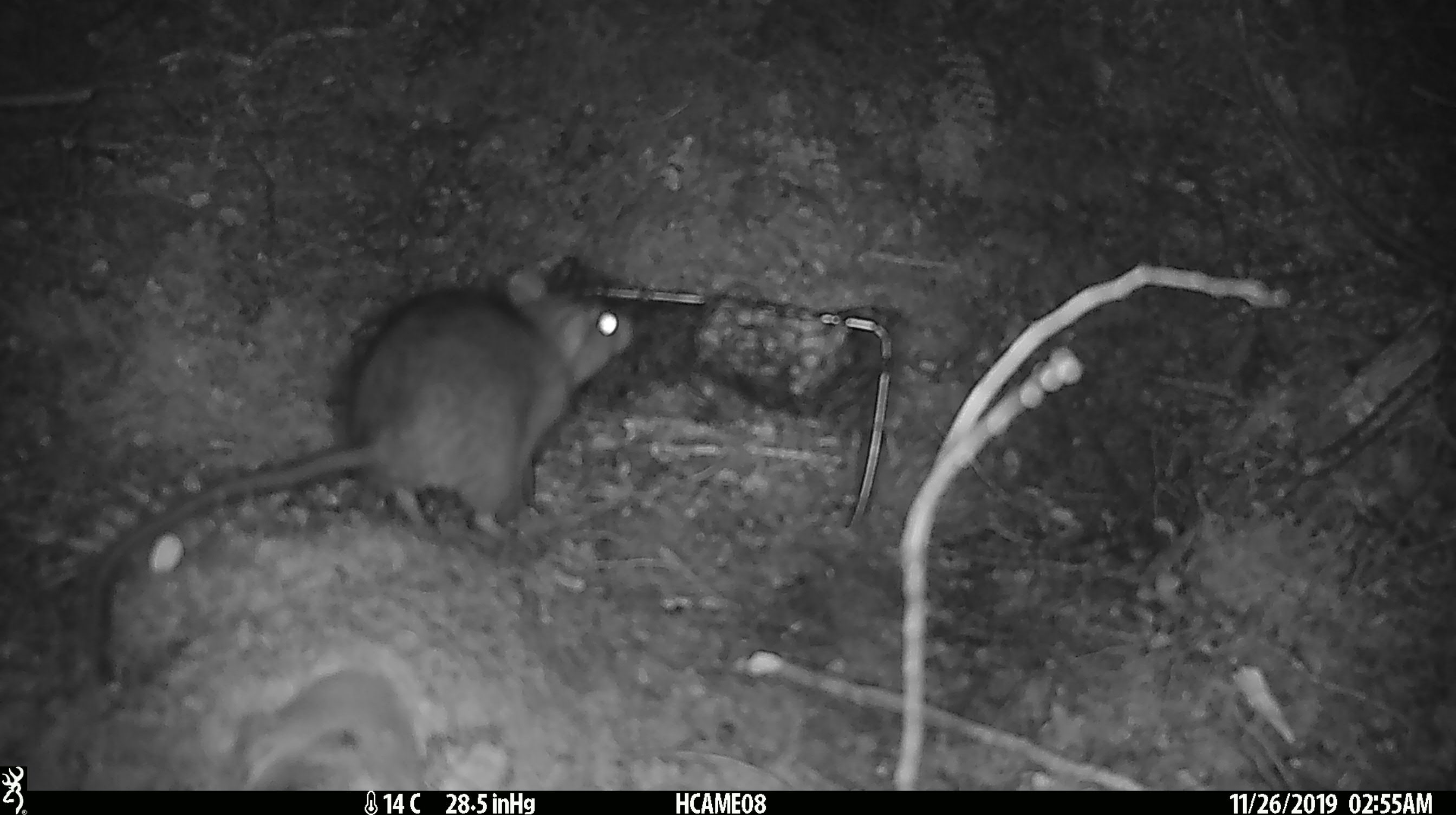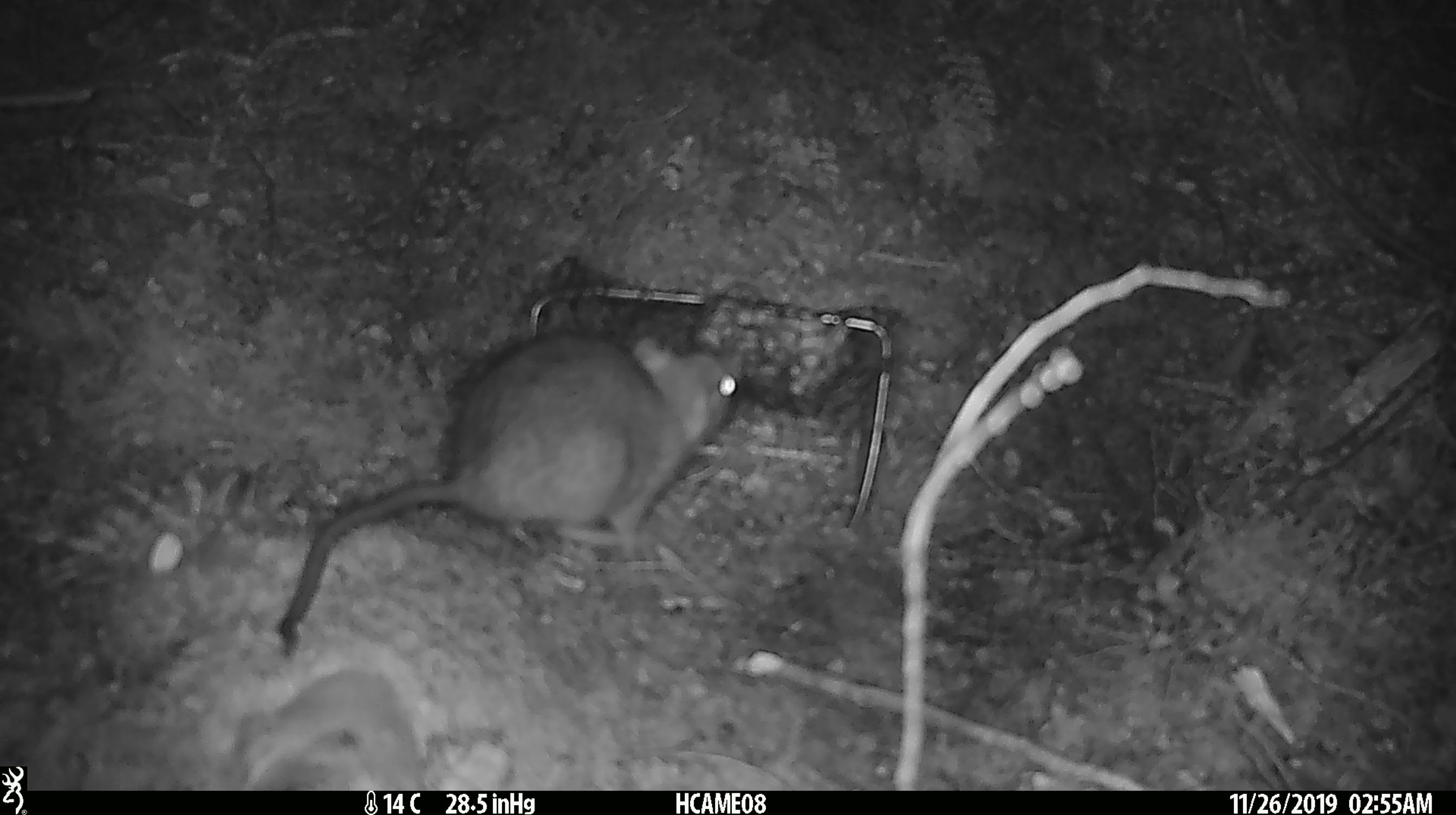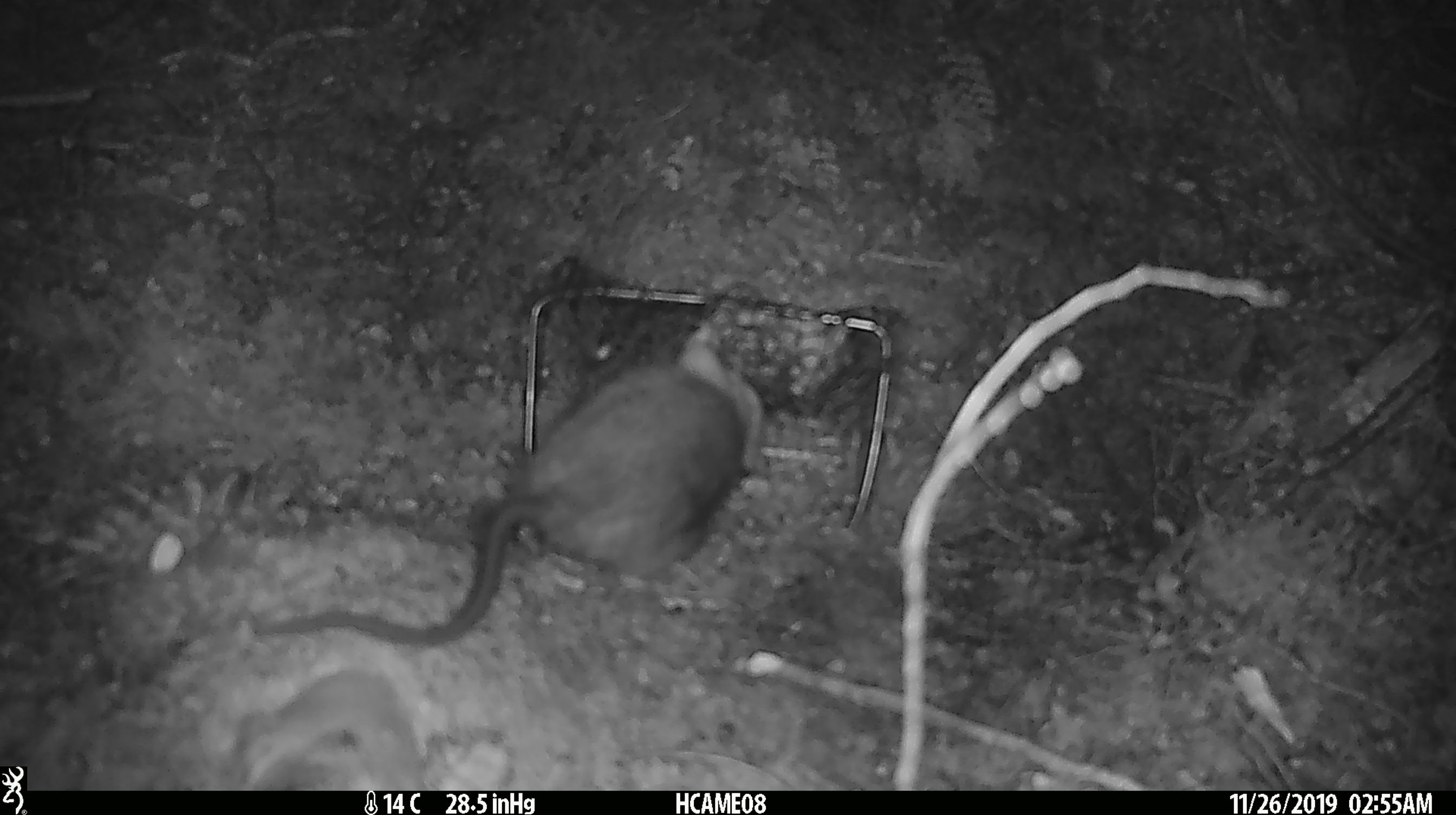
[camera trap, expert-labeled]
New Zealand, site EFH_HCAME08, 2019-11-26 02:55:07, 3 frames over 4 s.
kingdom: Animalia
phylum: Chordata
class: Mammalia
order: Rodentia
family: Muridae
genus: Rattus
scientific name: Rattus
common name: rat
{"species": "rat (Rattus)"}